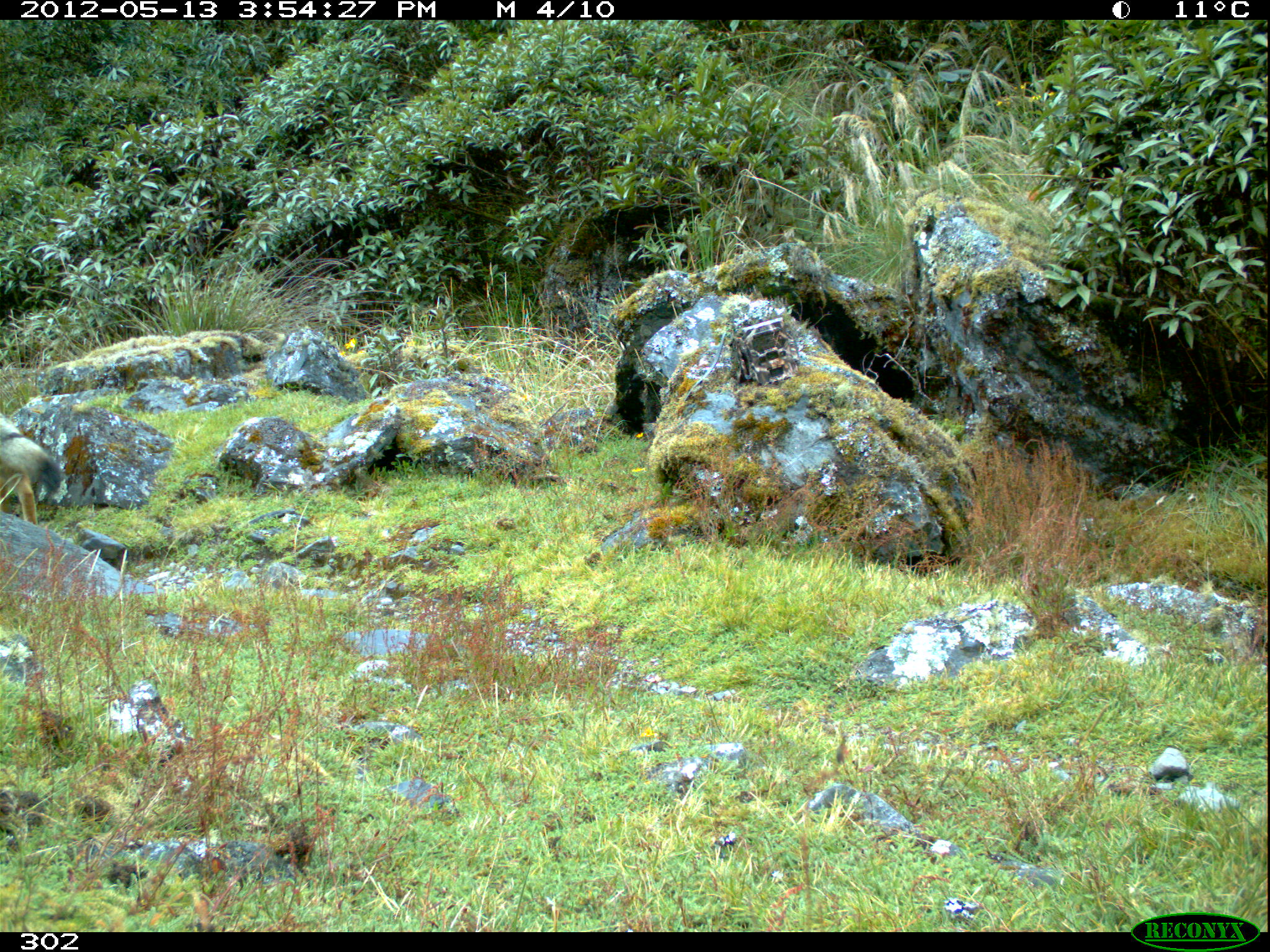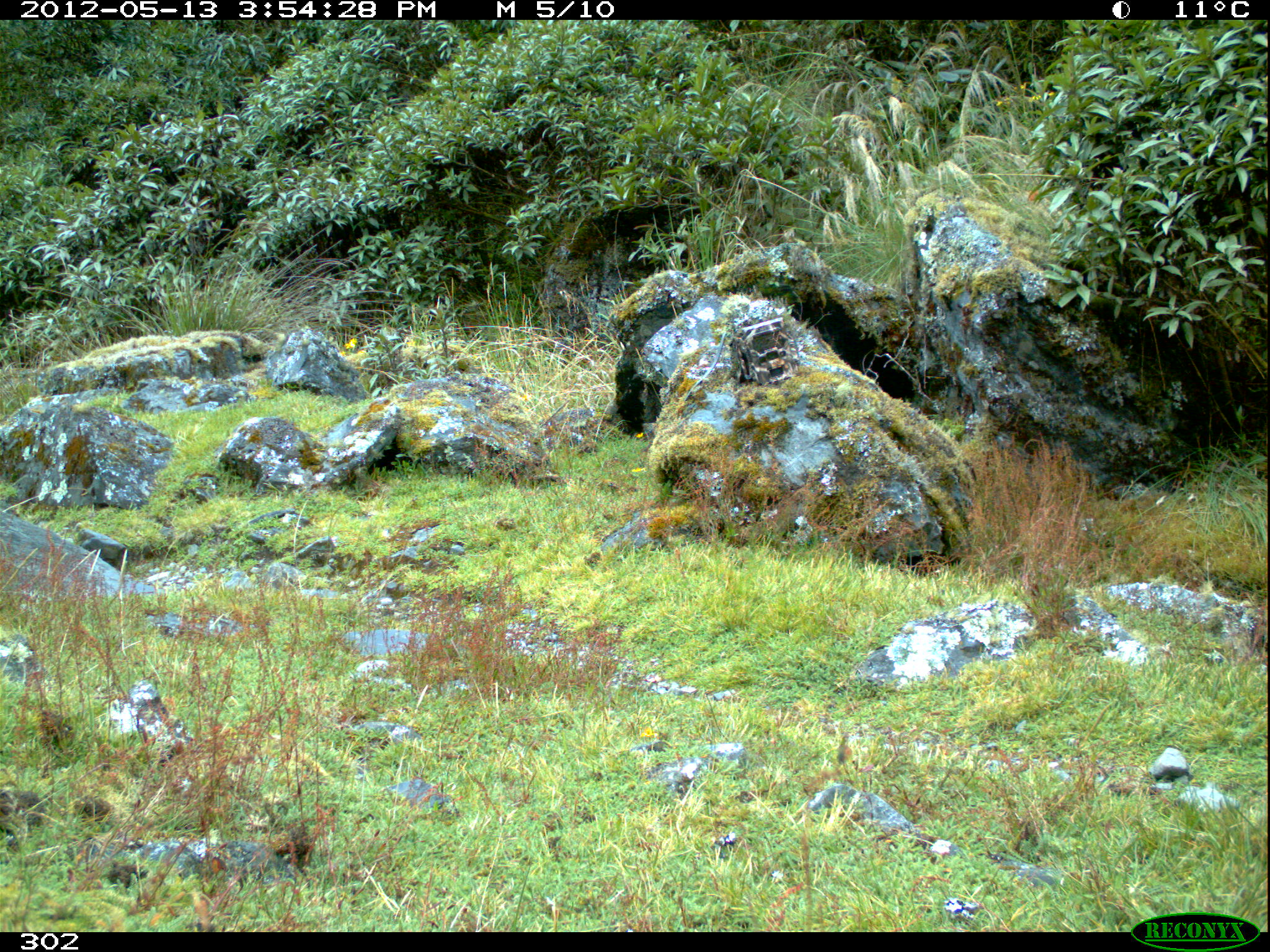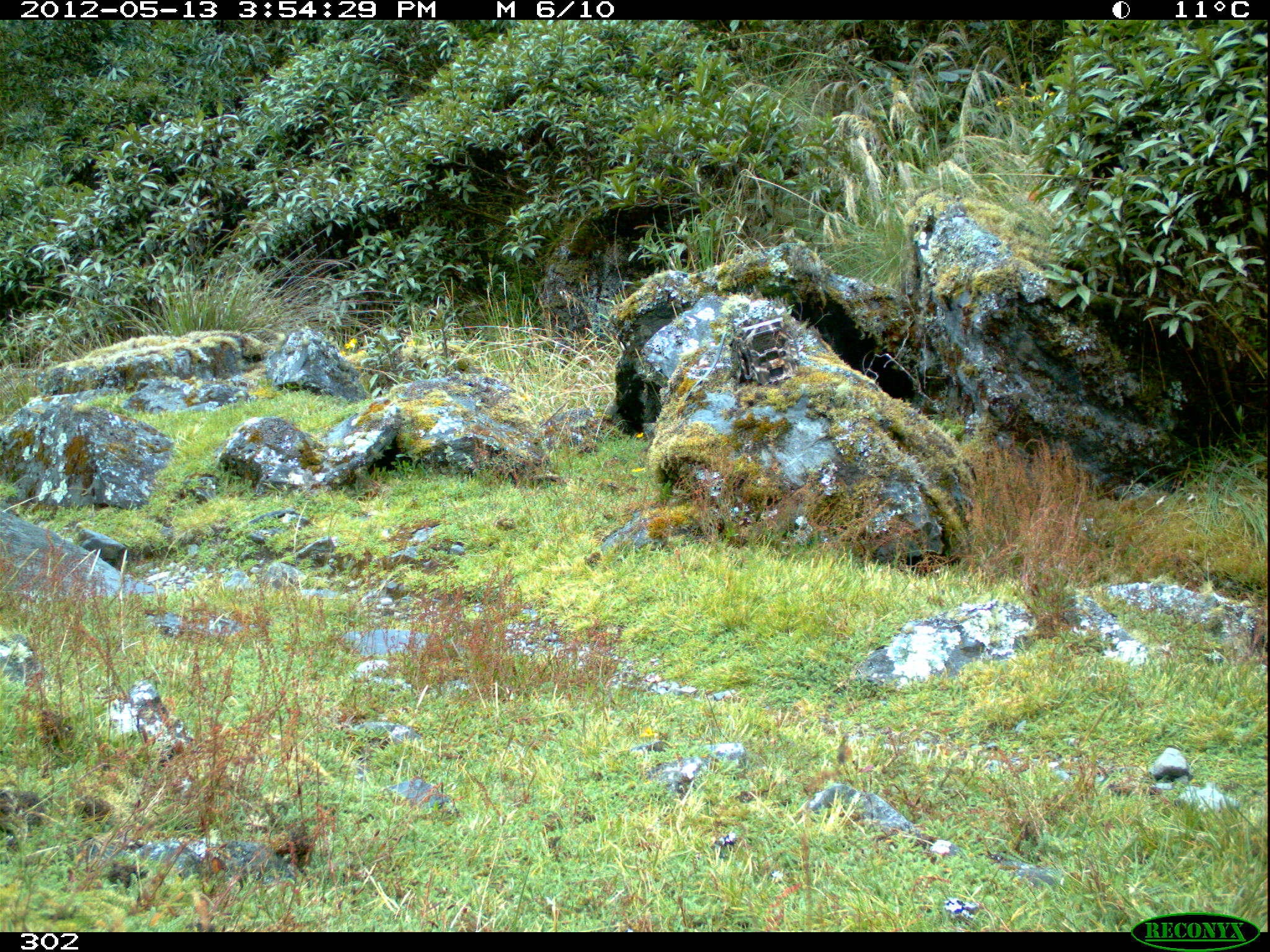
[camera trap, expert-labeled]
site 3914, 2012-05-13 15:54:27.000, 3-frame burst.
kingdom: Animalia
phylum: Chordata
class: Mammalia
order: Carnivora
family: Canidae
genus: Lycalopex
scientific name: Lycalopex culpaeus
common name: culpeo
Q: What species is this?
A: Lycalopex culpaeus (culpeo).